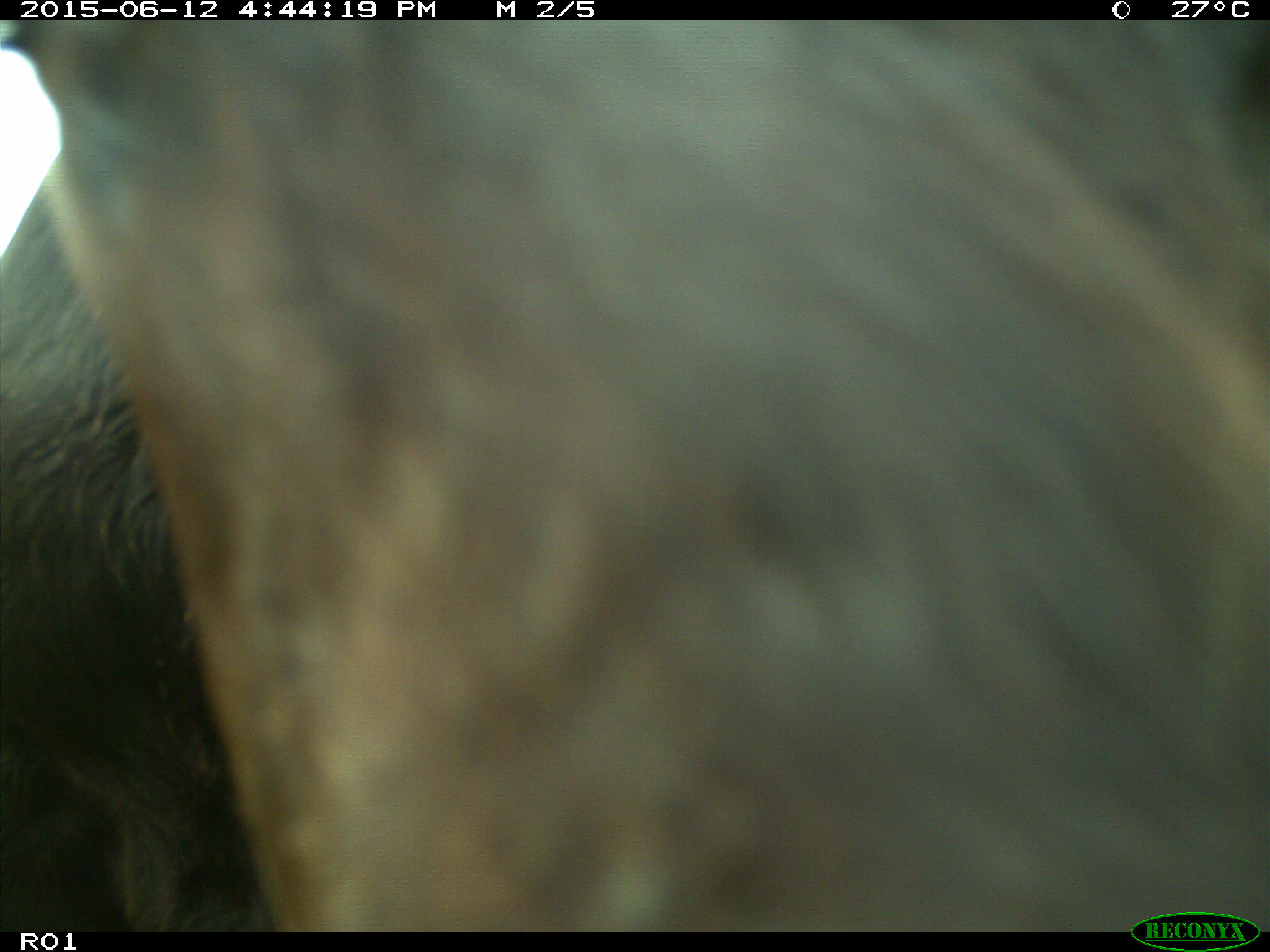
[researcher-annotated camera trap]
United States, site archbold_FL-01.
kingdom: Animalia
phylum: Chordata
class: Mammalia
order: Artiodactyla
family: Bovidae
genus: Bos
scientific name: Bos taurus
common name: domestic cow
Bos taurus (domestic cow).